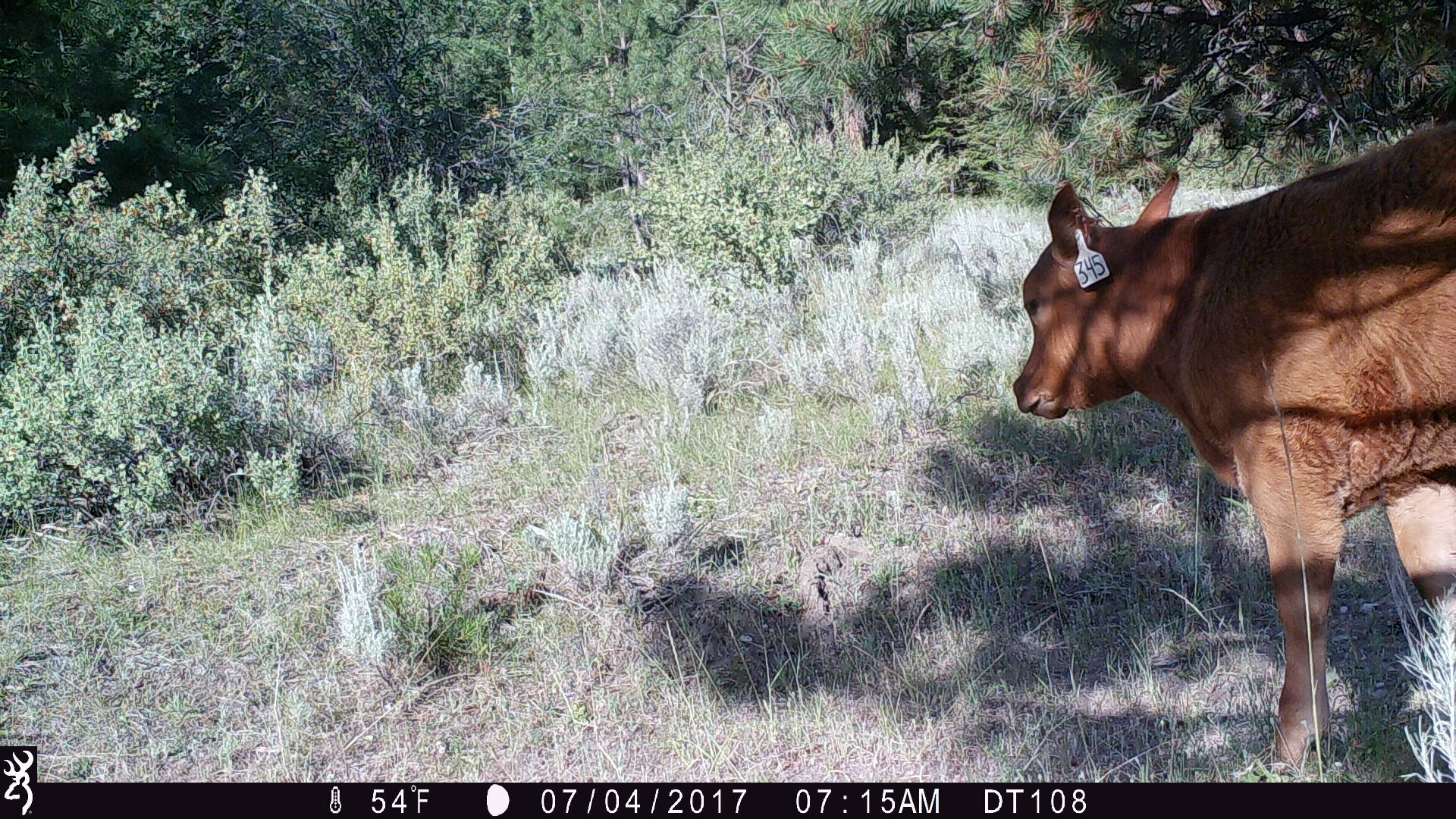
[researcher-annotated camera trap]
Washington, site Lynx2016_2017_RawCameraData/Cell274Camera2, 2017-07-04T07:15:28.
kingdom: Animalia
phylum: Chordata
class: Mammalia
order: Artiodactyla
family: Bovidae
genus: Bos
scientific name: Bos taurus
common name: domestic cattle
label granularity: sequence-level